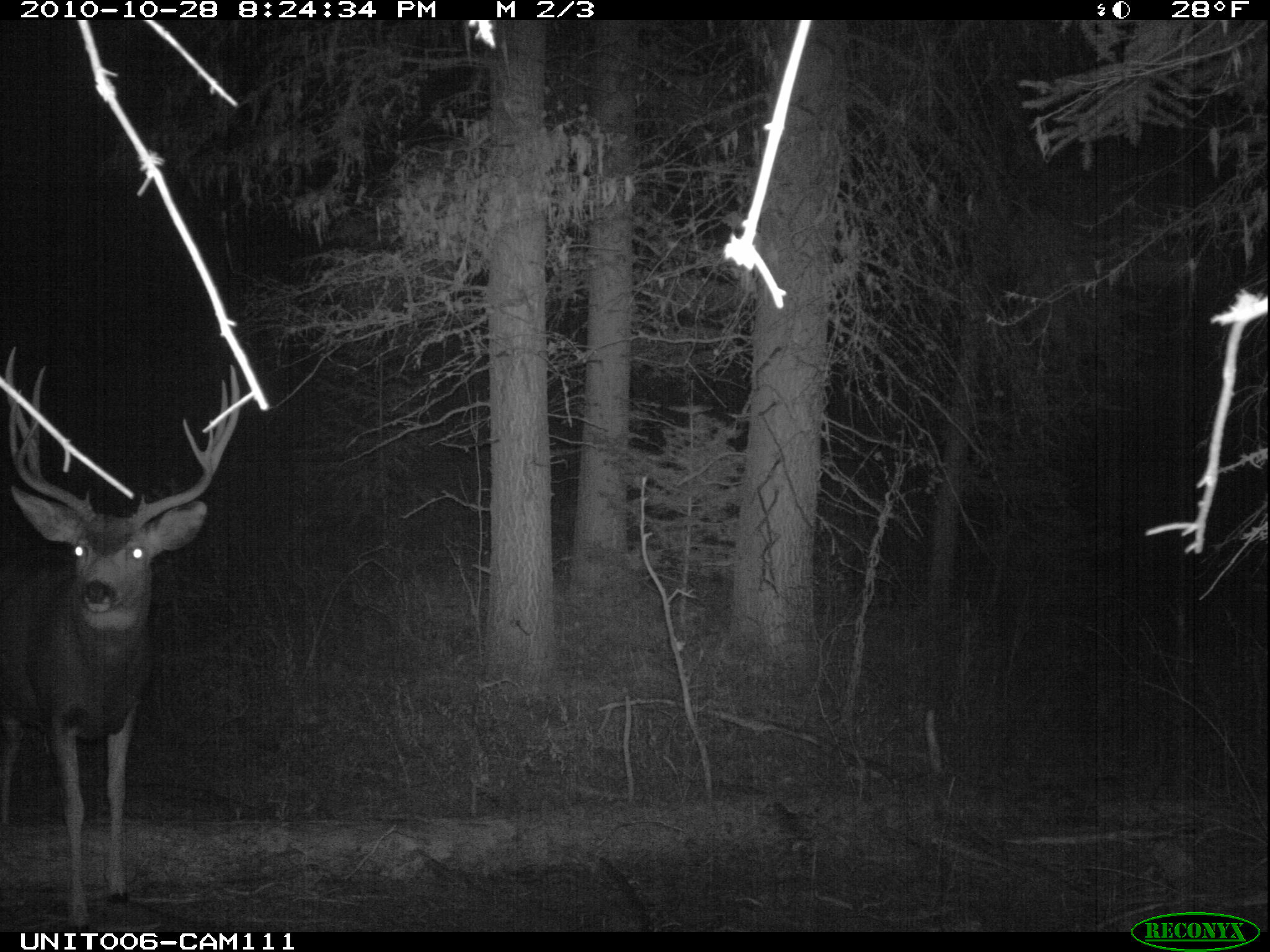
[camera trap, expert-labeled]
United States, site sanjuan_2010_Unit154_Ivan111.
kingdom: Animalia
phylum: Chordata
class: Mammalia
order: Artiodactyla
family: Cervidae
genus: Odocoileus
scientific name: Odocoileus hemionus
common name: mule deer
Odocoileus hemionus (mule deer).